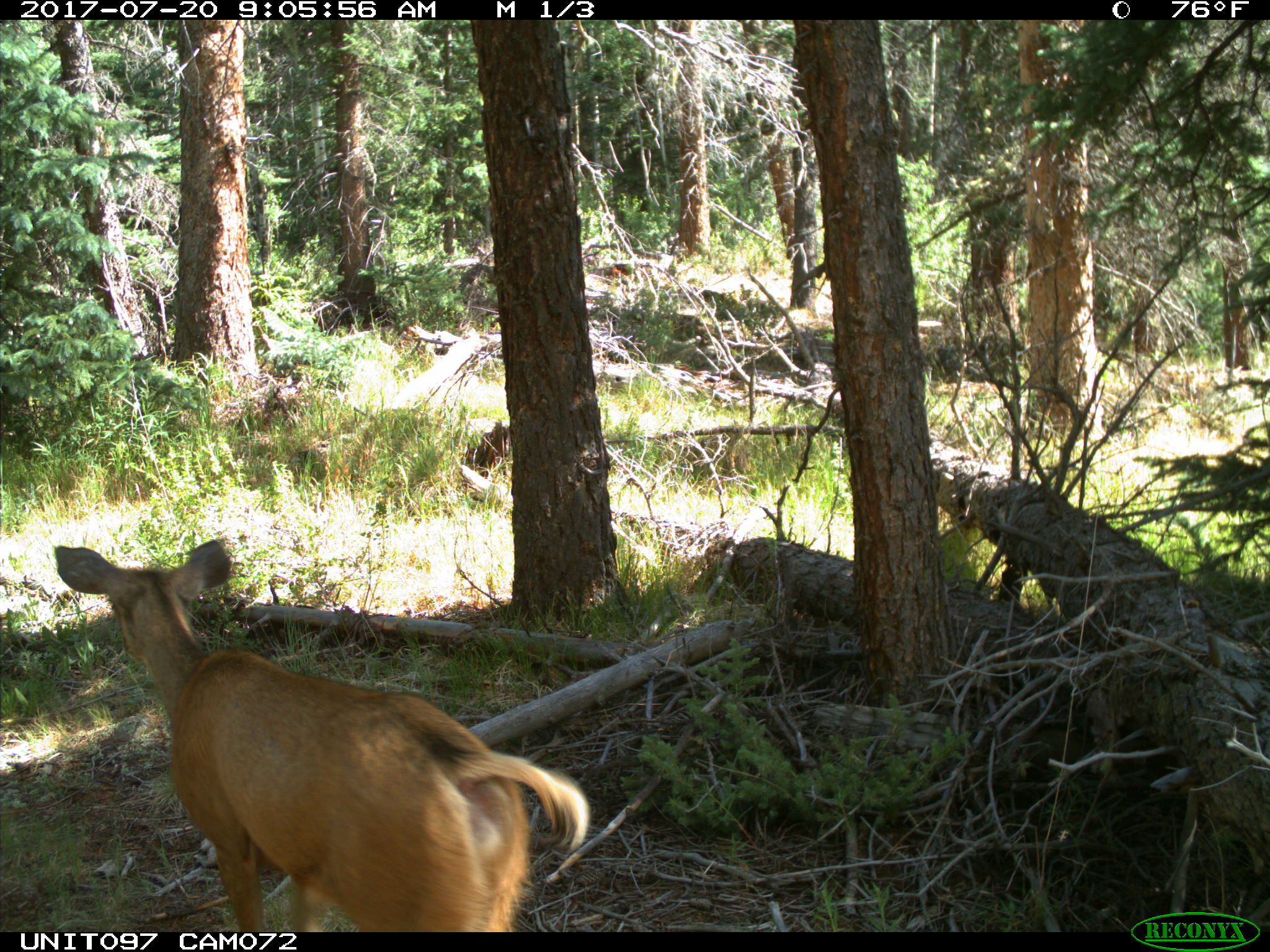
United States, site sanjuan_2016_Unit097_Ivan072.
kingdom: Animalia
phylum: Chordata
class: Mammalia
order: Artiodactyla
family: Cervidae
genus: Odocoileus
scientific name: Odocoileus hemionus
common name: mule deer